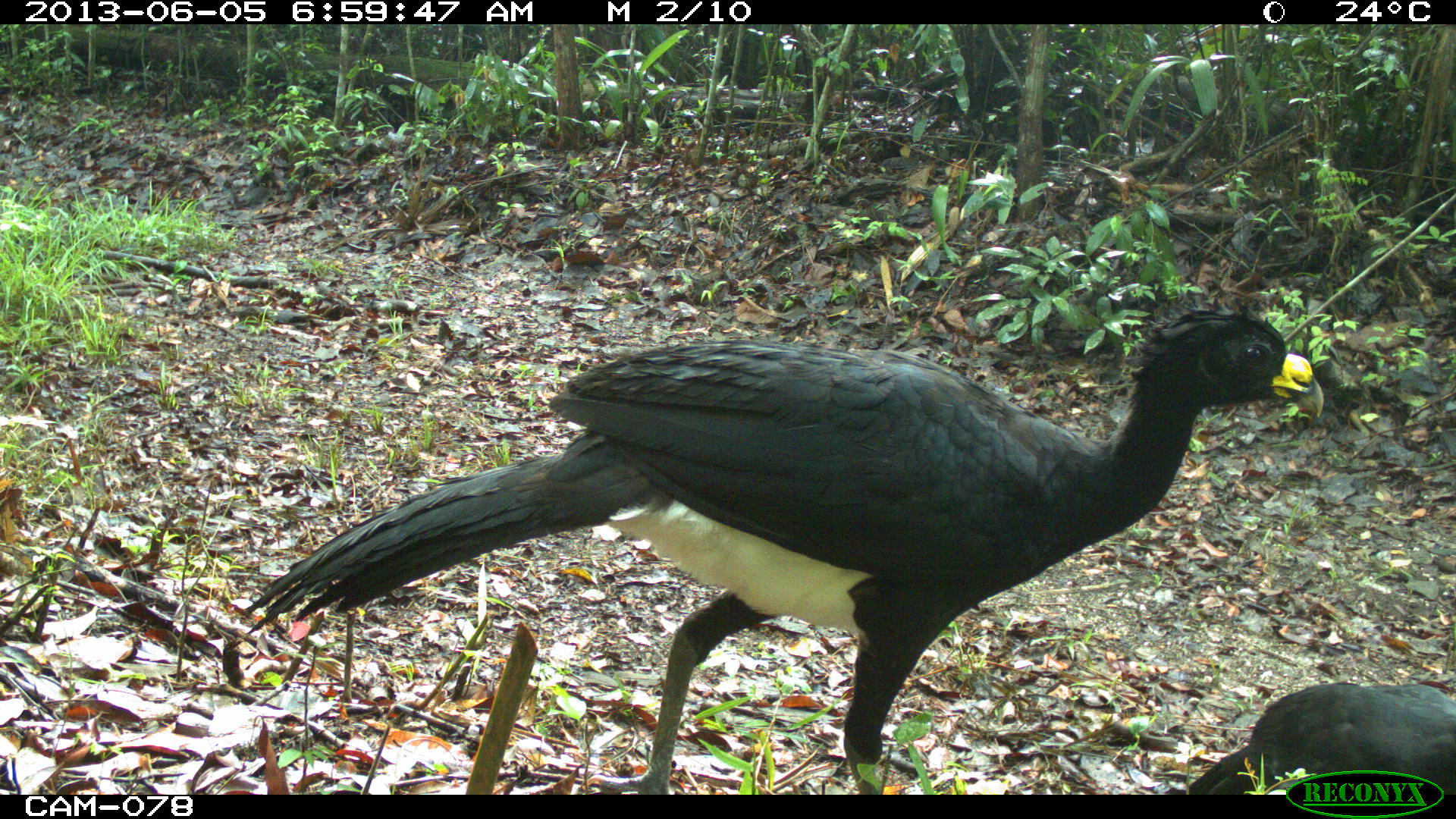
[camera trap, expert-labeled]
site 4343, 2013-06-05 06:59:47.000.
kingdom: Animalia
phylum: Chordata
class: Aves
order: Galliformes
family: Cracidae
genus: Crax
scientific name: Crax rubra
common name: great curassow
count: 3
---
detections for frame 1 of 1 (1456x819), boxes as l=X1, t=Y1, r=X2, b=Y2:
crax rubra: l=242, t=297, r=1323, b=794; l=1186, t=682, r=1456, b=792